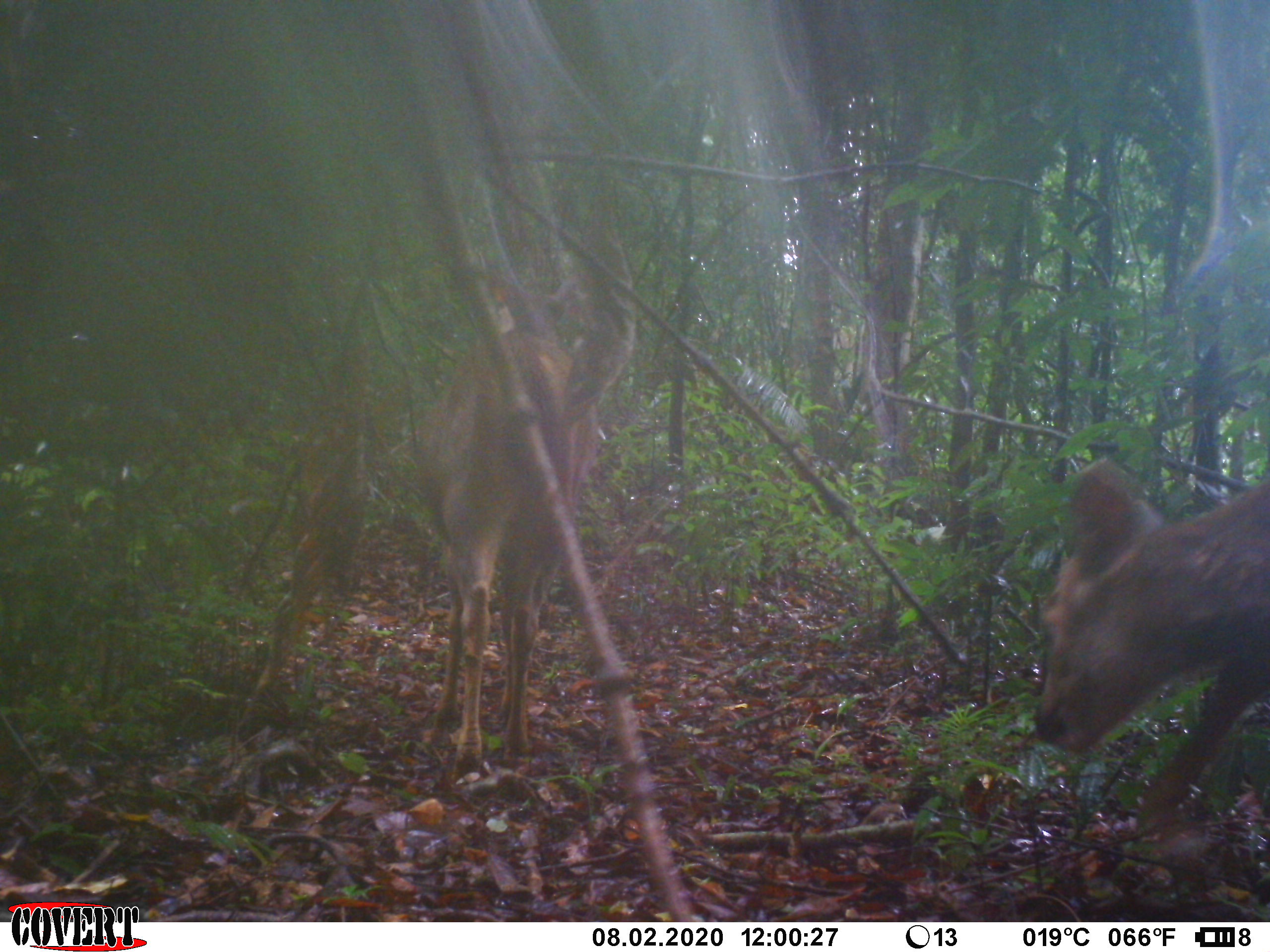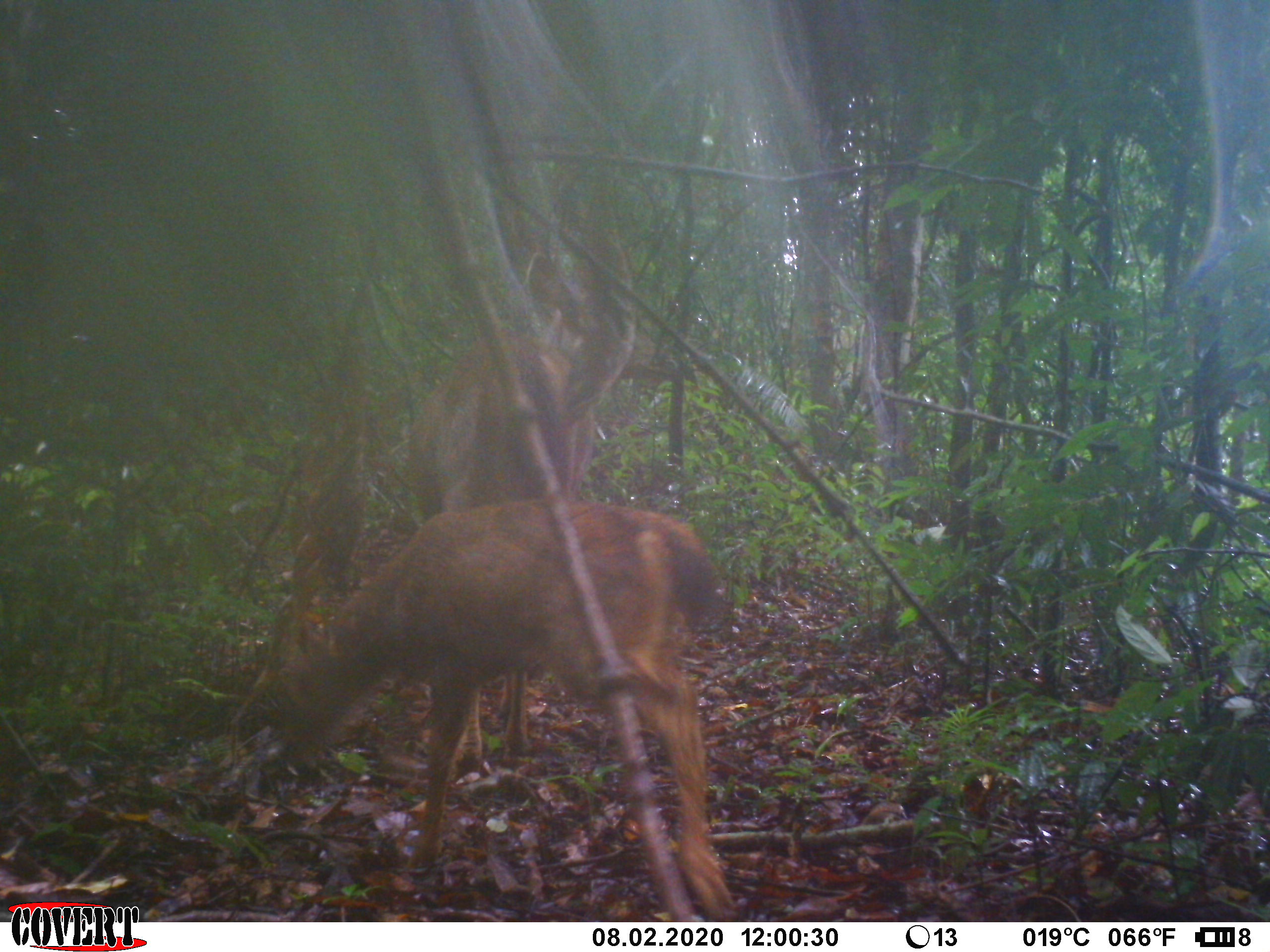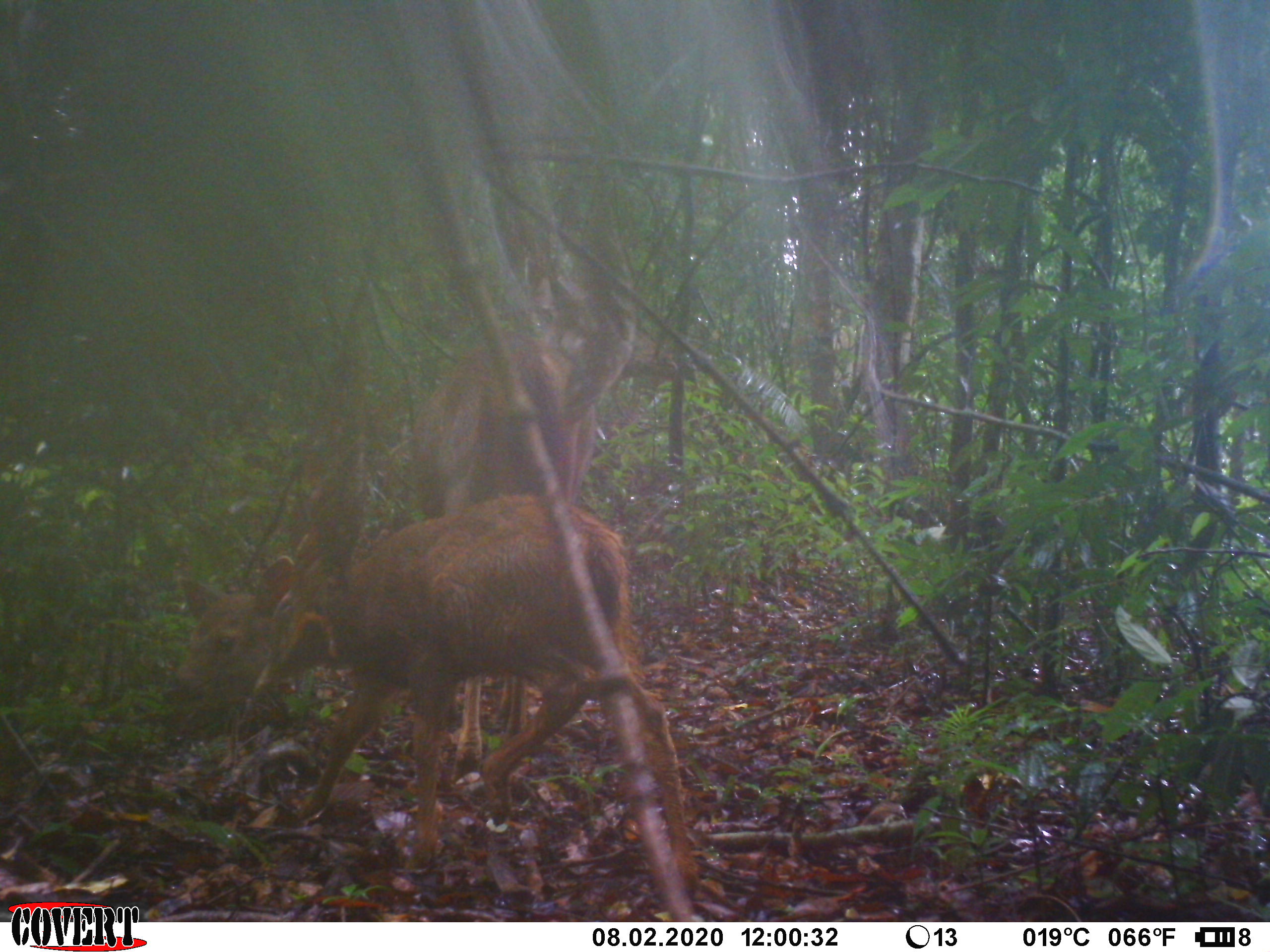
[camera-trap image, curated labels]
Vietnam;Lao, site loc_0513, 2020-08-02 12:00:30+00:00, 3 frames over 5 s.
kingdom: Animalia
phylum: Chordata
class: Mammalia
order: Artiodactyla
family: Cervidae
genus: Rusa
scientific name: Rusa unicolor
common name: sambar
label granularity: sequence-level